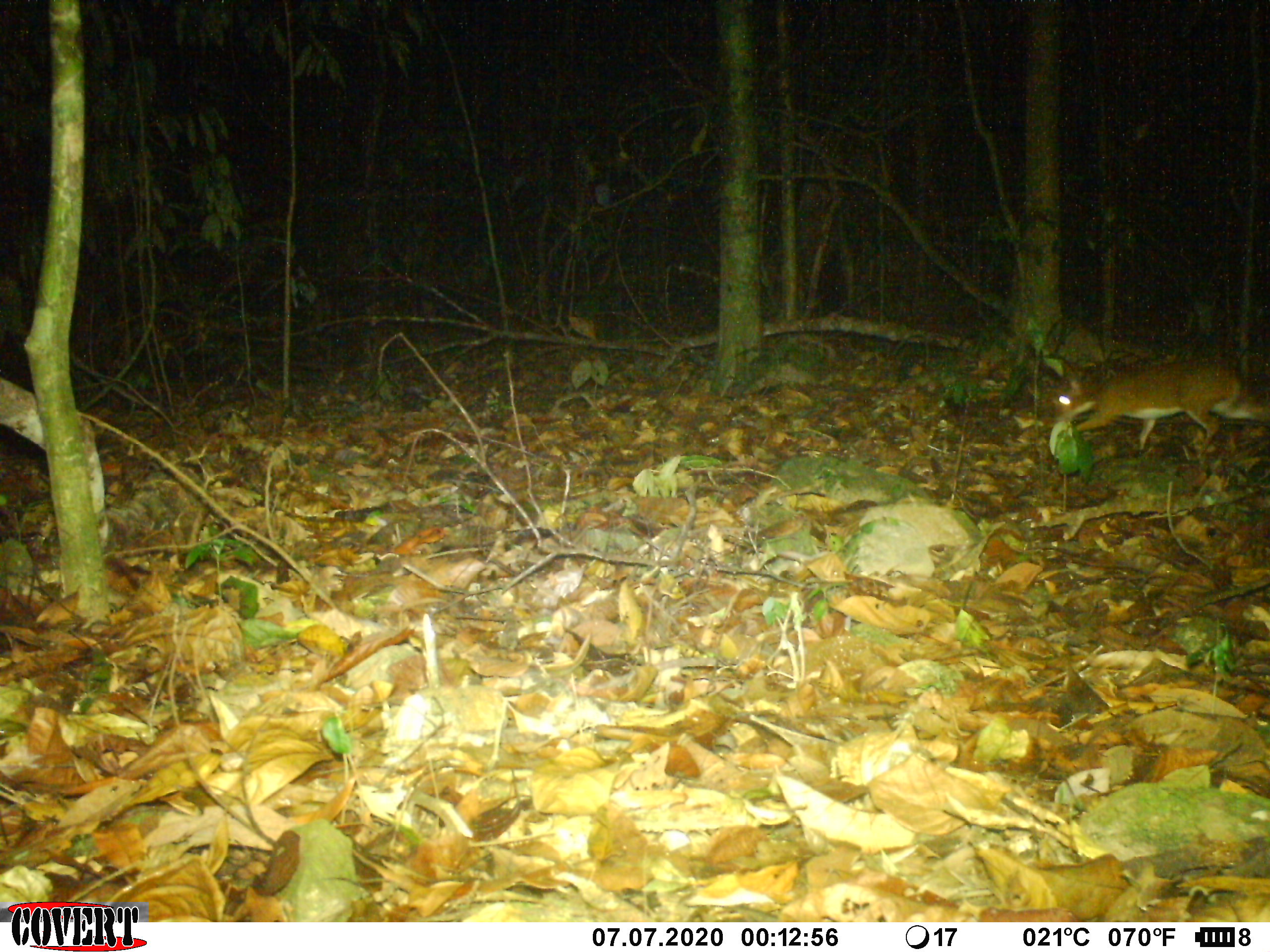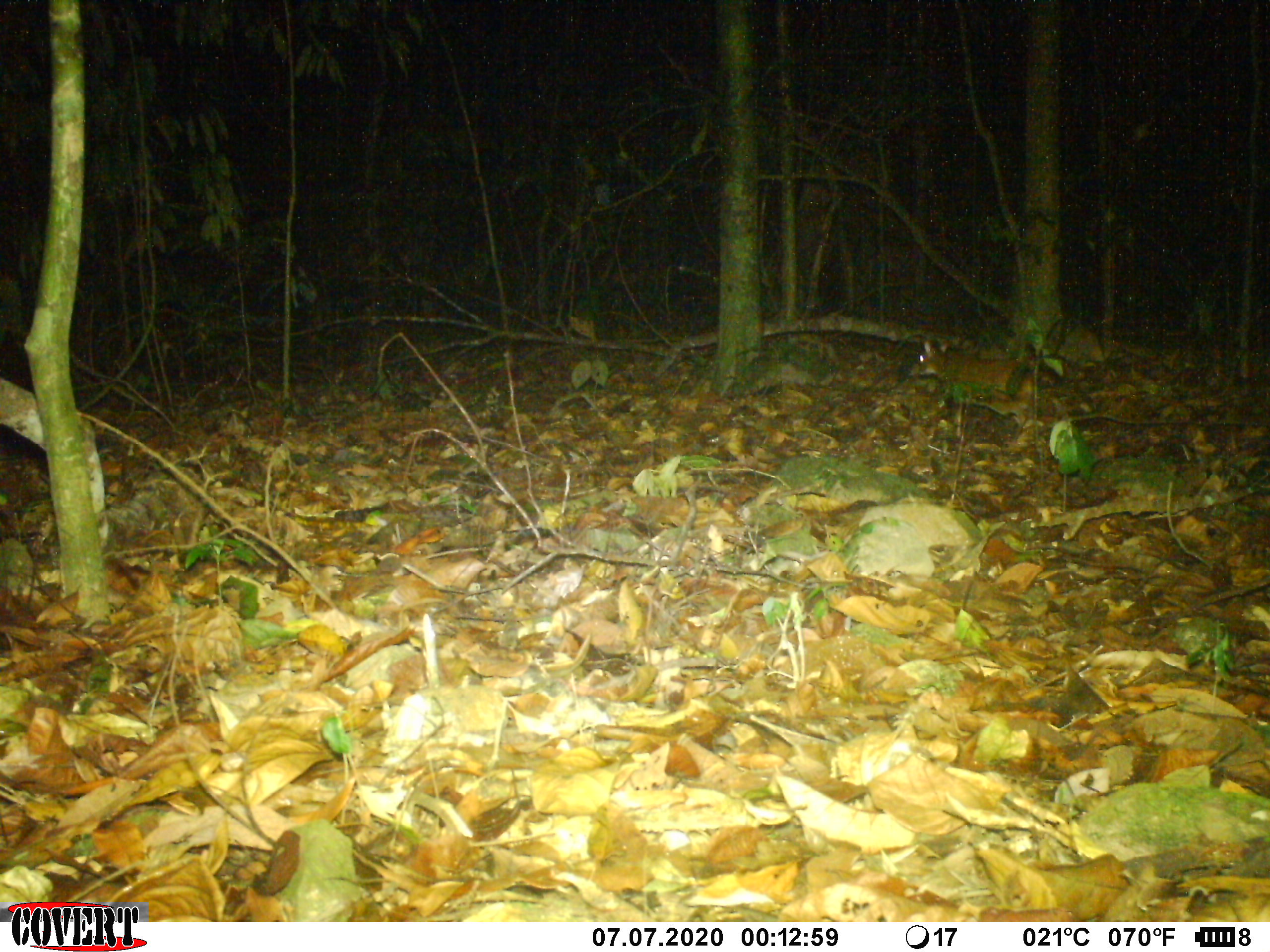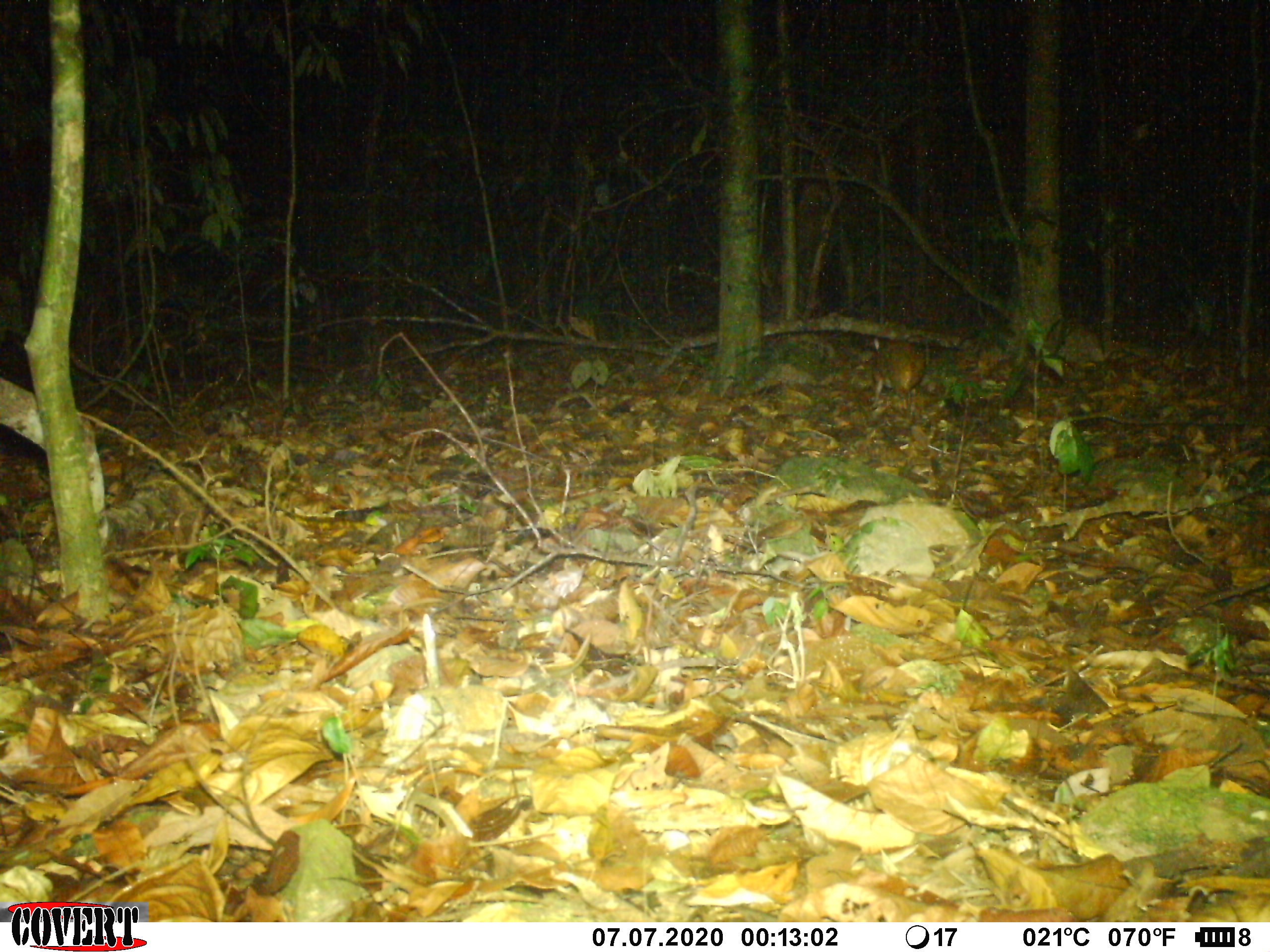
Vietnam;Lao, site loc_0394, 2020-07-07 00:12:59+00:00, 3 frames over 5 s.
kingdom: Animalia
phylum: Chordata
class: Mammalia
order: Artiodactyla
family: Tragulidae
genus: Moschiola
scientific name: Moschiola meminna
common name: chevrotain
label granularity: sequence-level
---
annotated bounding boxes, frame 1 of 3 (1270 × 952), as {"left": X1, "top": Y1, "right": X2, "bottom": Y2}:
chevrotain: {"left": 1053, "top": 358, "right": 1267, "bottom": 460}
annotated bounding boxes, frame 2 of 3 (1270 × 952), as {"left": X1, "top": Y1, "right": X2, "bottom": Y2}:
chevrotain: {"left": 910, "top": 341, "right": 1035, "bottom": 415}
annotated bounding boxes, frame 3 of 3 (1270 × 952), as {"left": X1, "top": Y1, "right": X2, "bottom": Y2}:
chevrotain: {"left": 872, "top": 338, "right": 924, "bottom": 397}